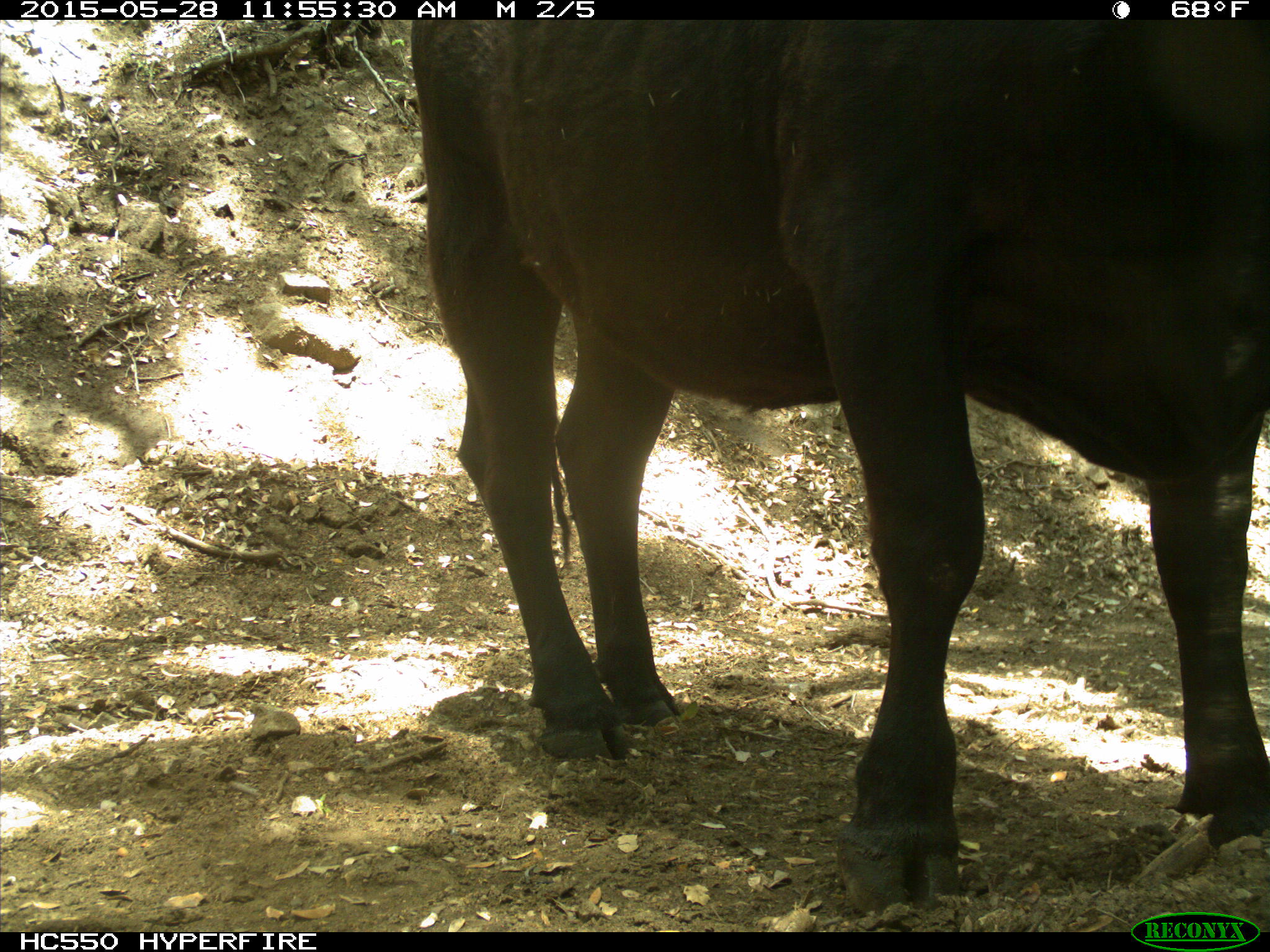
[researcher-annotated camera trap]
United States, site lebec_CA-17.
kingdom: Animalia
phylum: Chordata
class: Mammalia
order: Artiodactyla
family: Bovidae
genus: Bos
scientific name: Bos taurus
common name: domestic cow